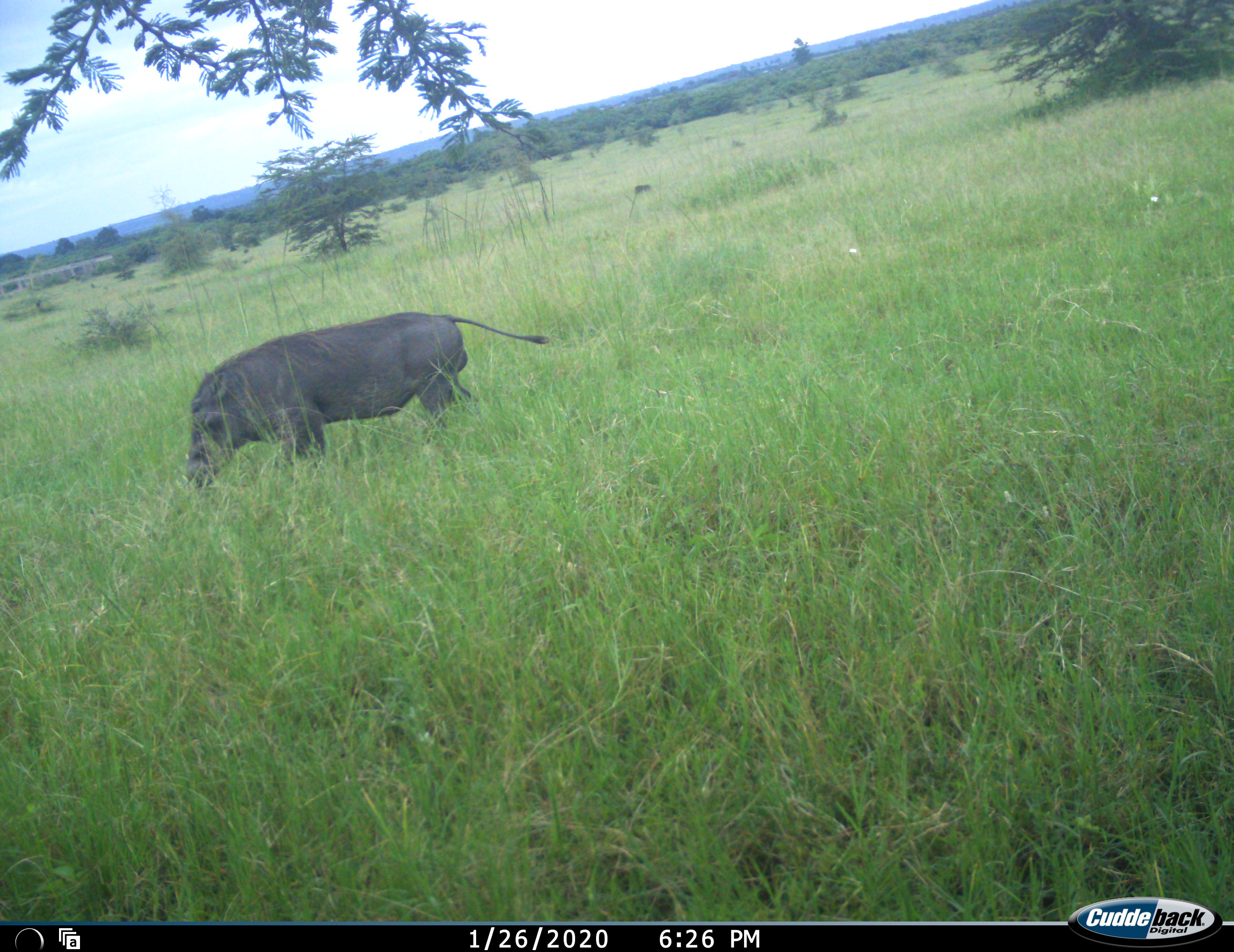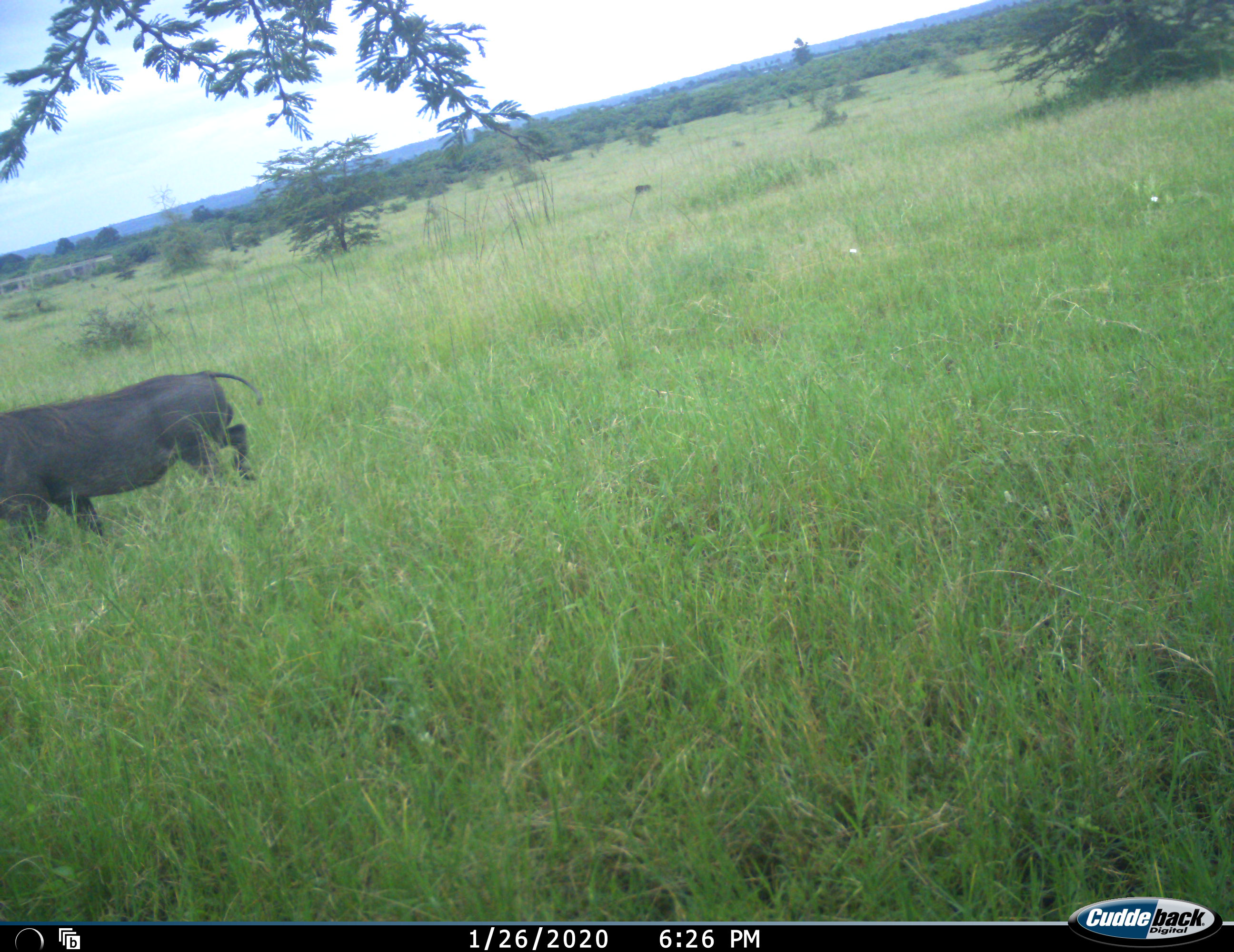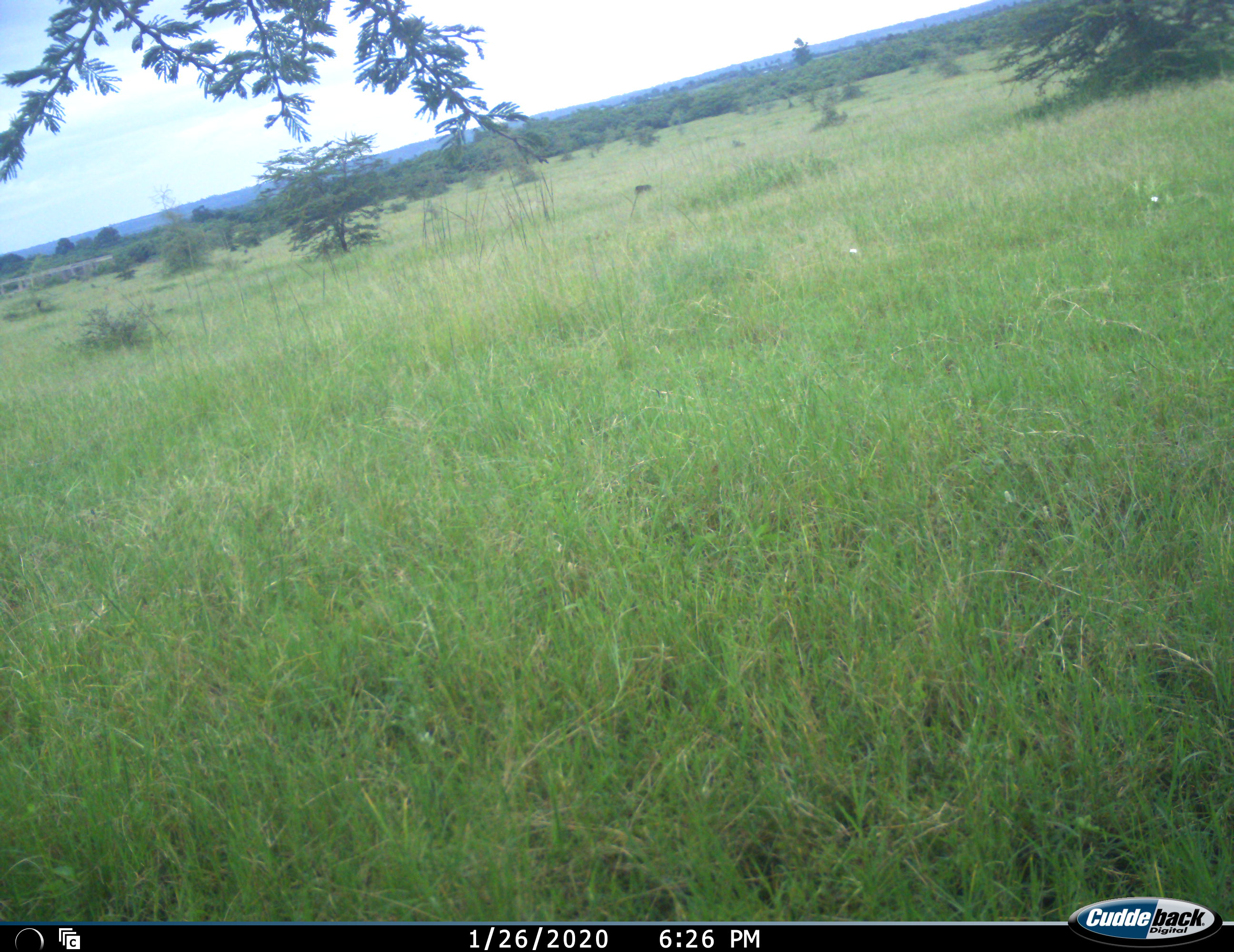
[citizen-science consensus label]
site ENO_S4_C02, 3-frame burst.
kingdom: Animalia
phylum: Chordata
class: Mammalia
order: Artiodactyla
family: Suidae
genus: Phacochoerus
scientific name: Phacochoerus africanus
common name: warthog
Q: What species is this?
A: Warthog (Phacochoerus africanus).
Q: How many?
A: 1.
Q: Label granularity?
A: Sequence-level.